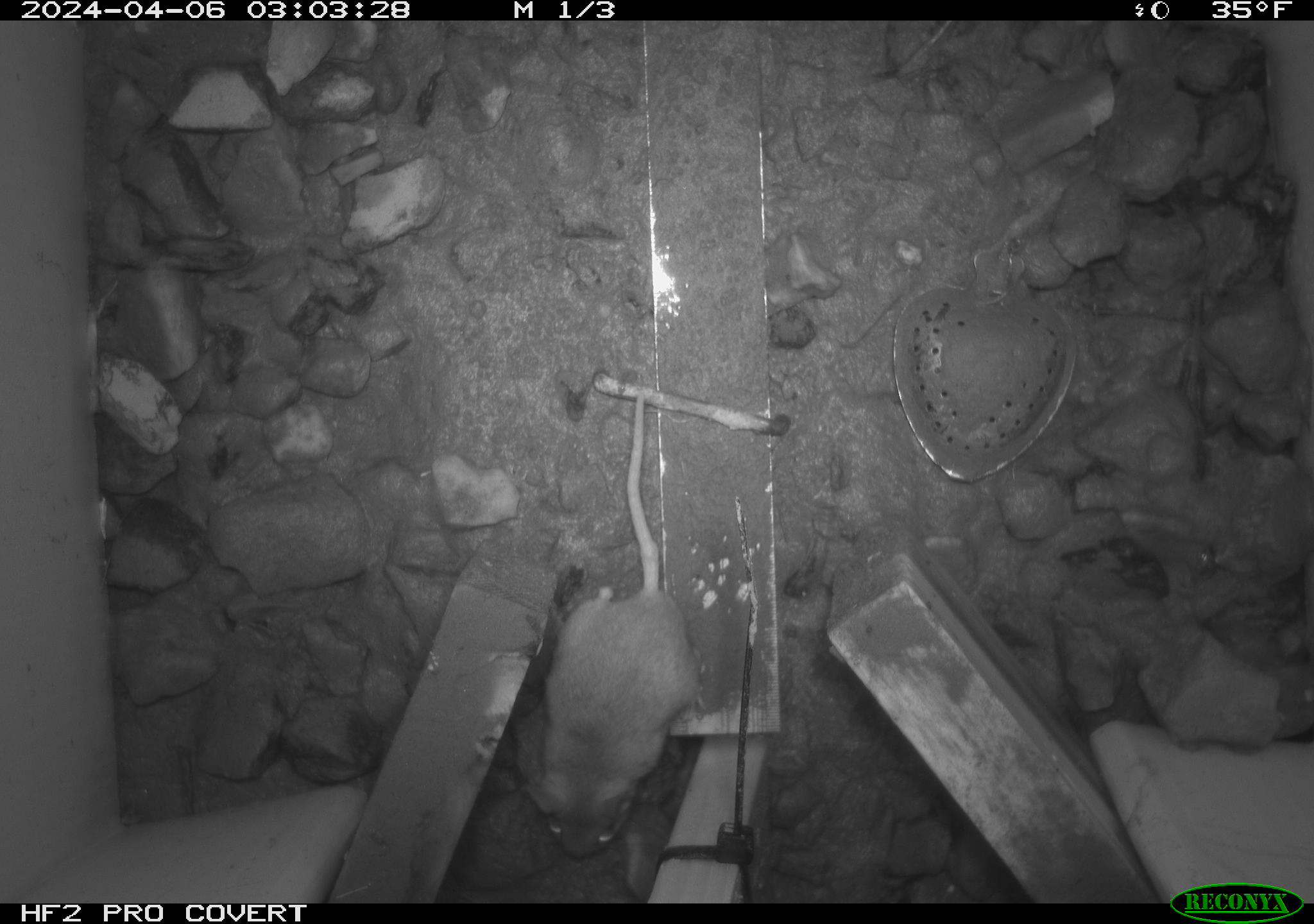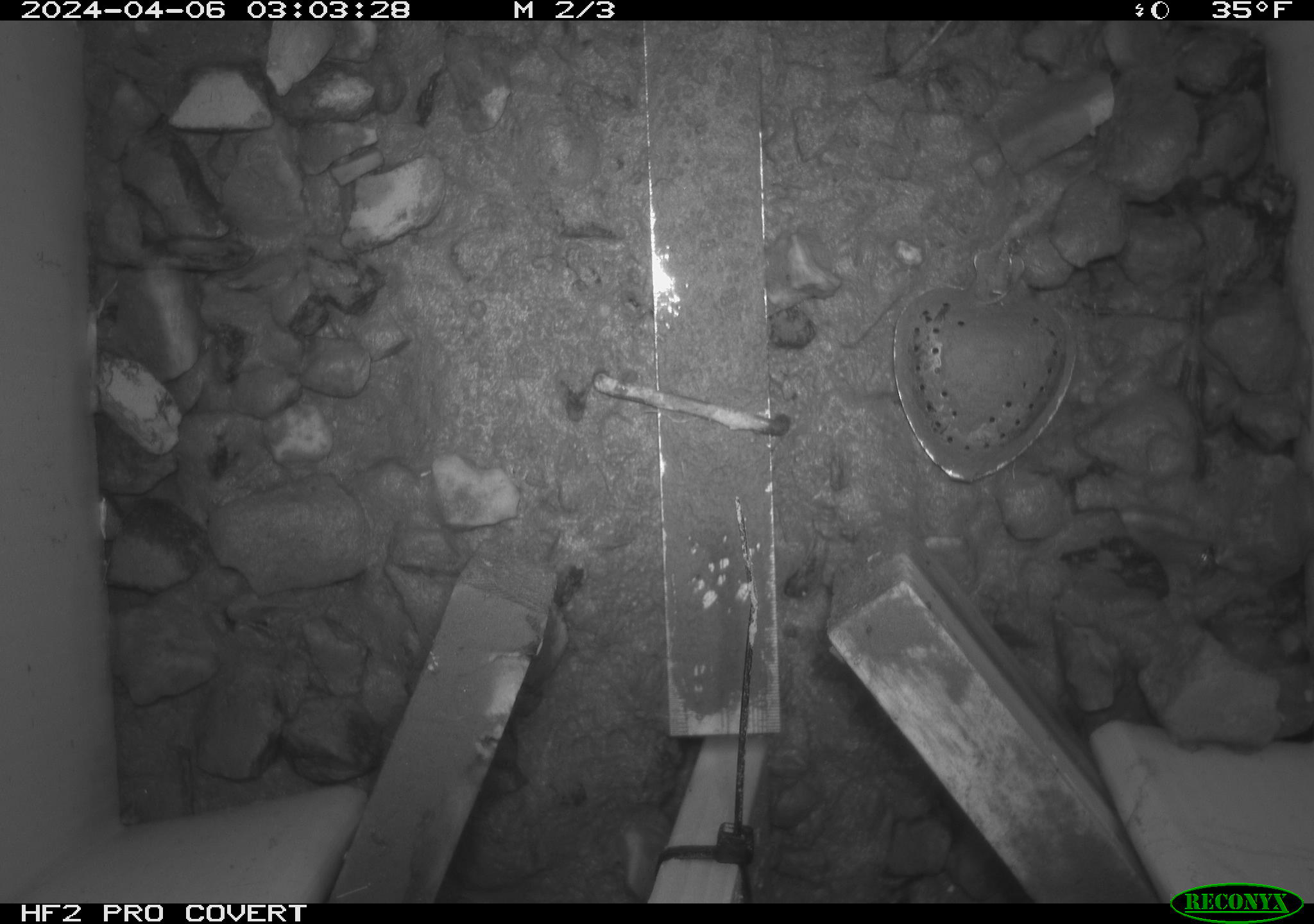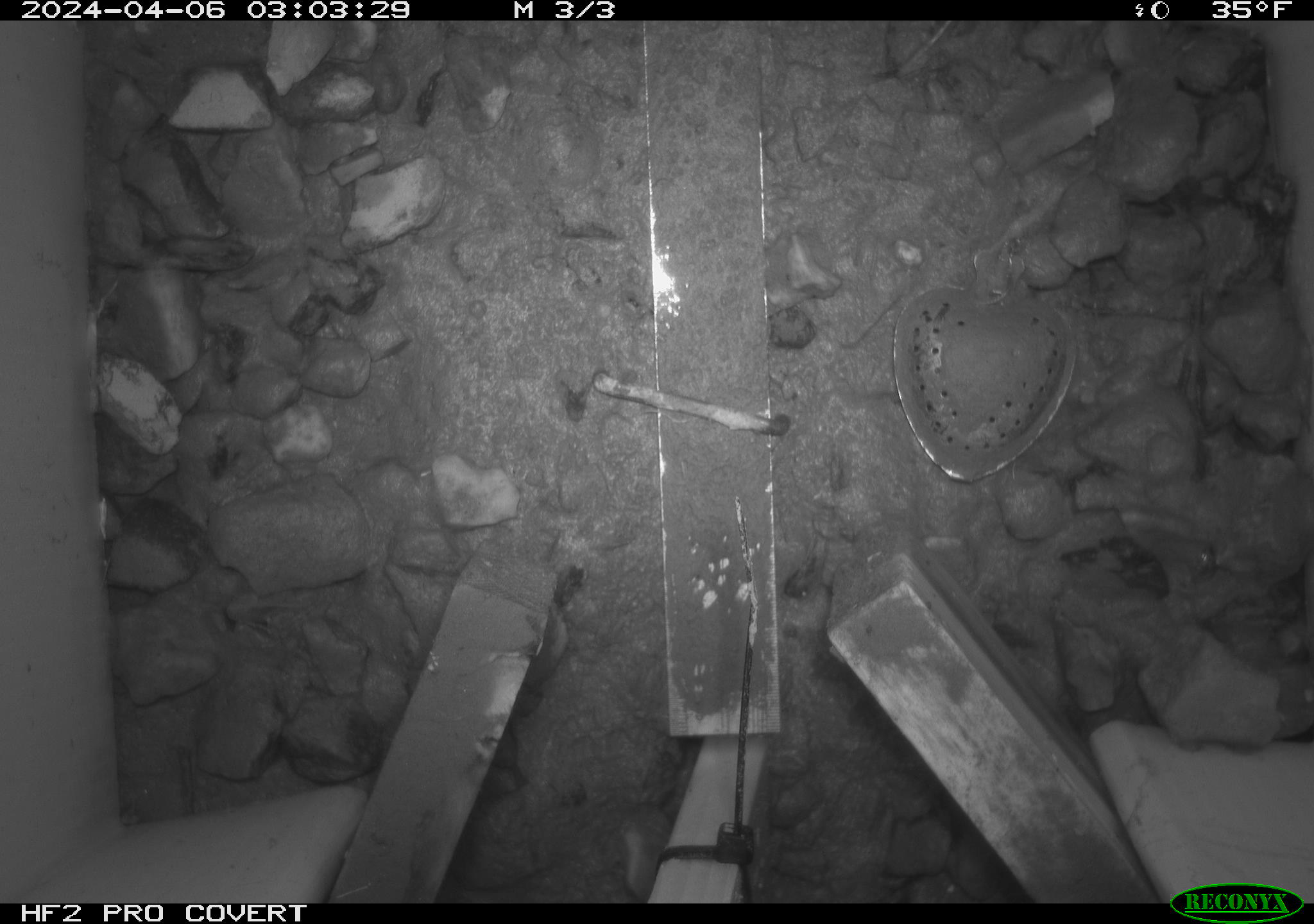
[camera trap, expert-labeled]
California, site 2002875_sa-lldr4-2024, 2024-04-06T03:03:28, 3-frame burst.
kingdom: Animalia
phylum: Chordata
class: Mammalia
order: Rodentia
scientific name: Rodentia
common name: rodent